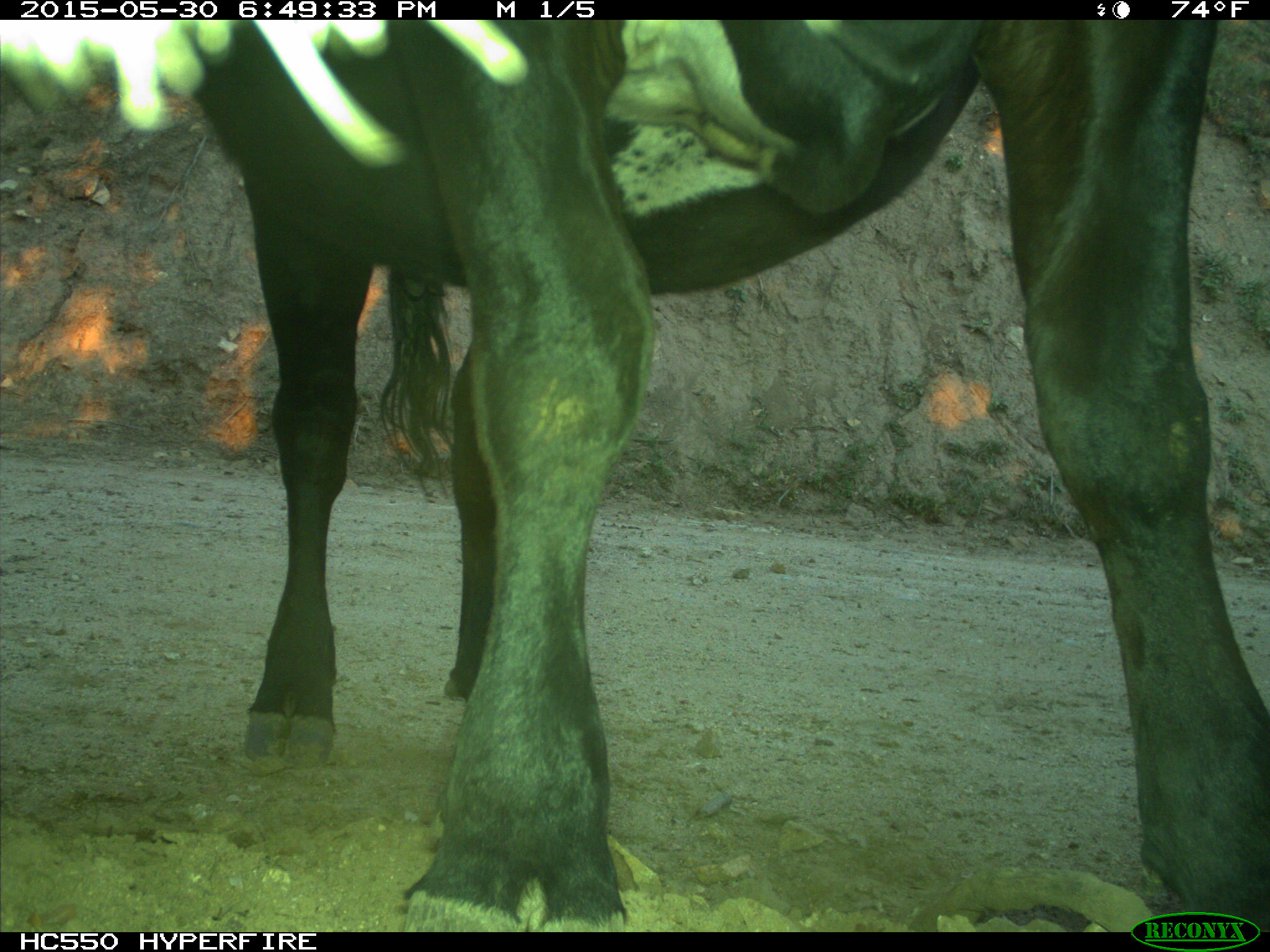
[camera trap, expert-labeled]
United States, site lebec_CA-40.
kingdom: Animalia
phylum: Chordata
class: Mammalia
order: Artiodactyla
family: Bovidae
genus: Bos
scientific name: Bos taurus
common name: domestic cow